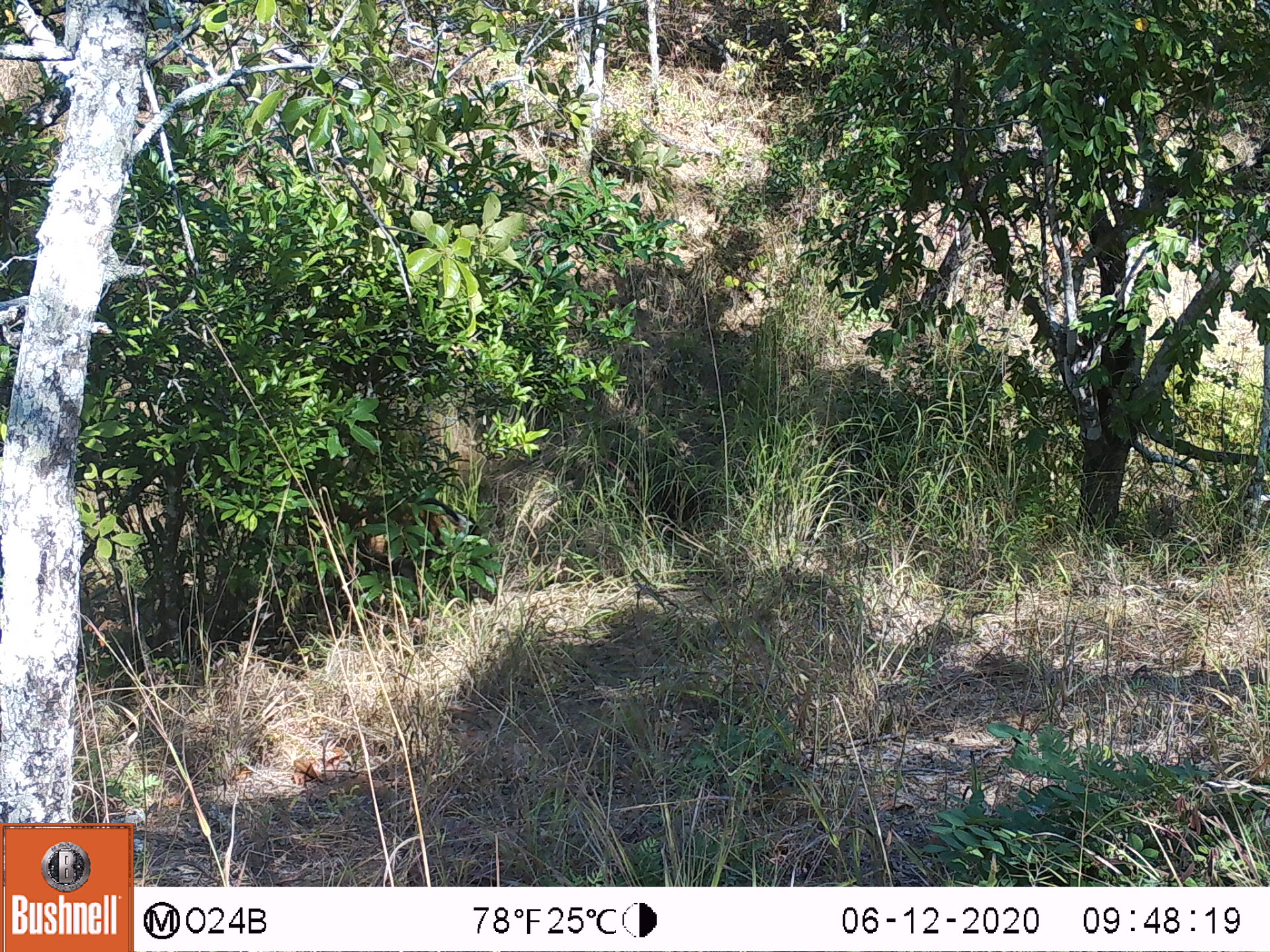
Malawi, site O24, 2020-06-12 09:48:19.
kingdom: Animalia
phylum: Chordata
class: Mammalia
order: Artiodactyla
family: Suidae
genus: Potamochoerus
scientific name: Potamochoerus larvatus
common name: bushpig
Bushpig (Potamochoerus larvatus), count 1.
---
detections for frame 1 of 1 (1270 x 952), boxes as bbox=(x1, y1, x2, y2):
bushpig: bbox=(332, 492, 482, 588)